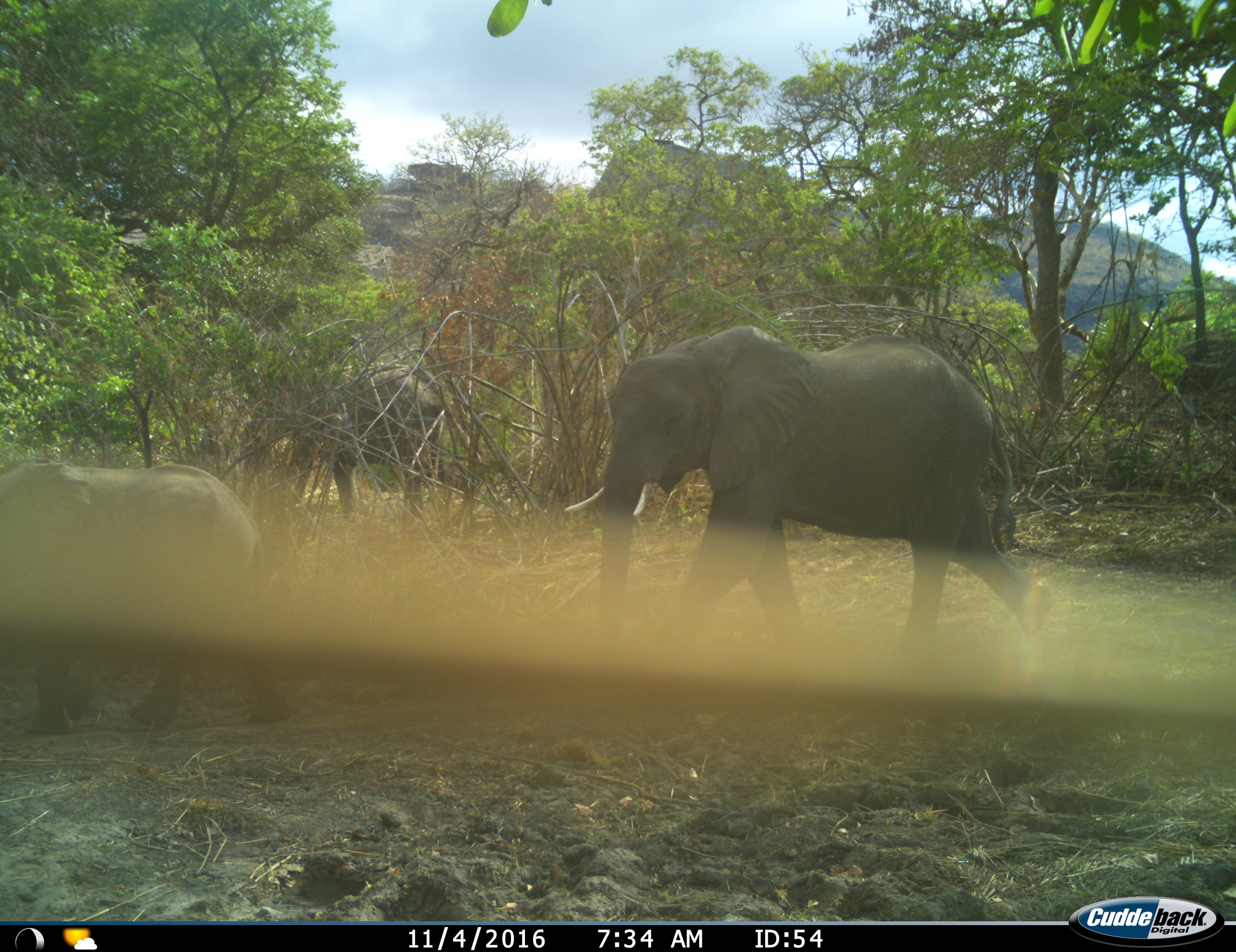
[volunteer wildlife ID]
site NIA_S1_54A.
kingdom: Animalia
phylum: Chordata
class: Mammalia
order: Proboscidea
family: Elephantidae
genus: Loxodonta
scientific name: Loxodonta africana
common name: african bush elephant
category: elephant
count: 3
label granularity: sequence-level